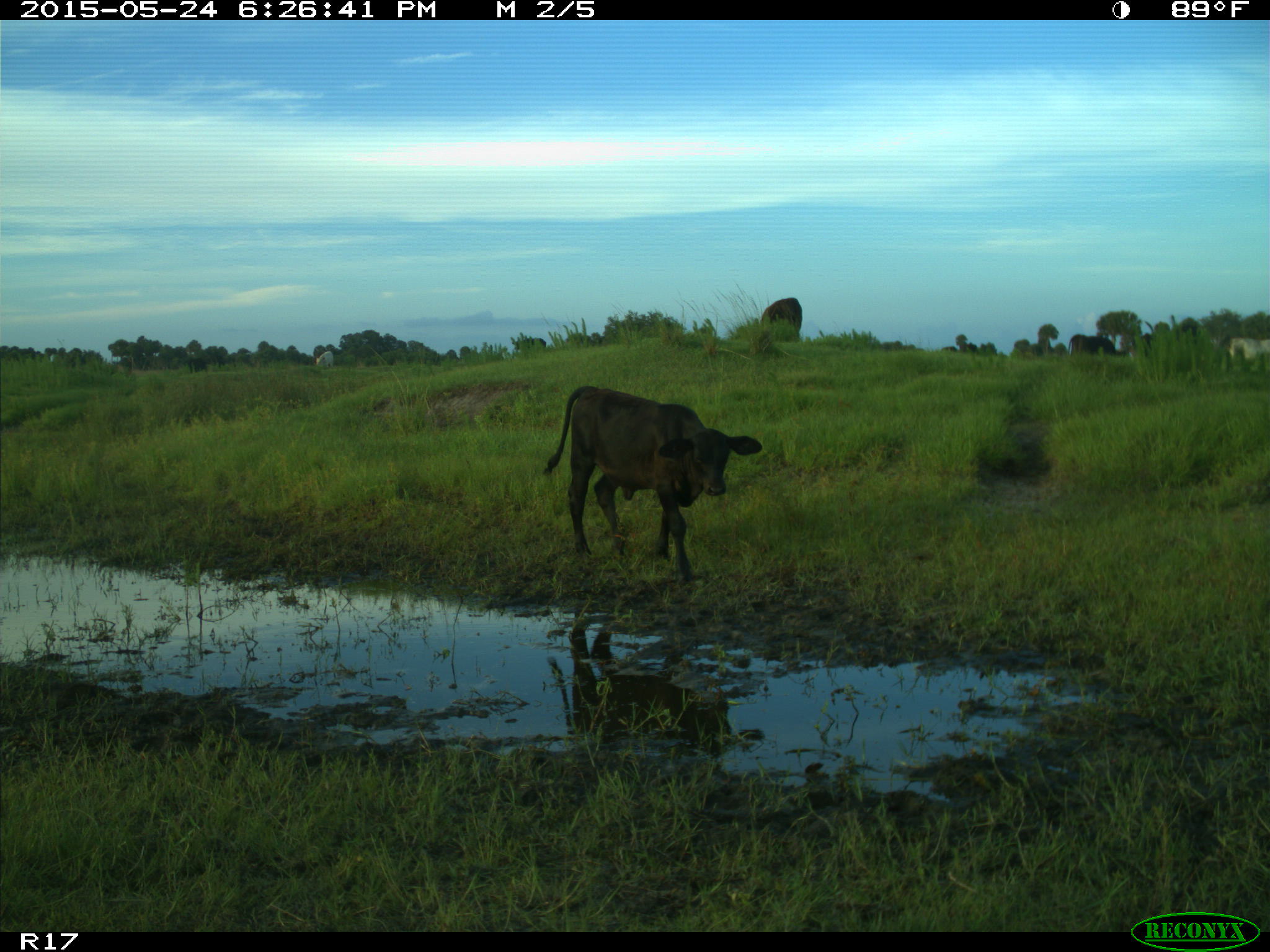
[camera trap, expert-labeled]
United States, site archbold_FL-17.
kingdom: Animalia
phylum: Chordata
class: Mammalia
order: Artiodactyla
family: Bovidae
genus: Bos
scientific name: Bos taurus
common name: domestic cow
Bos taurus (domestic cow).